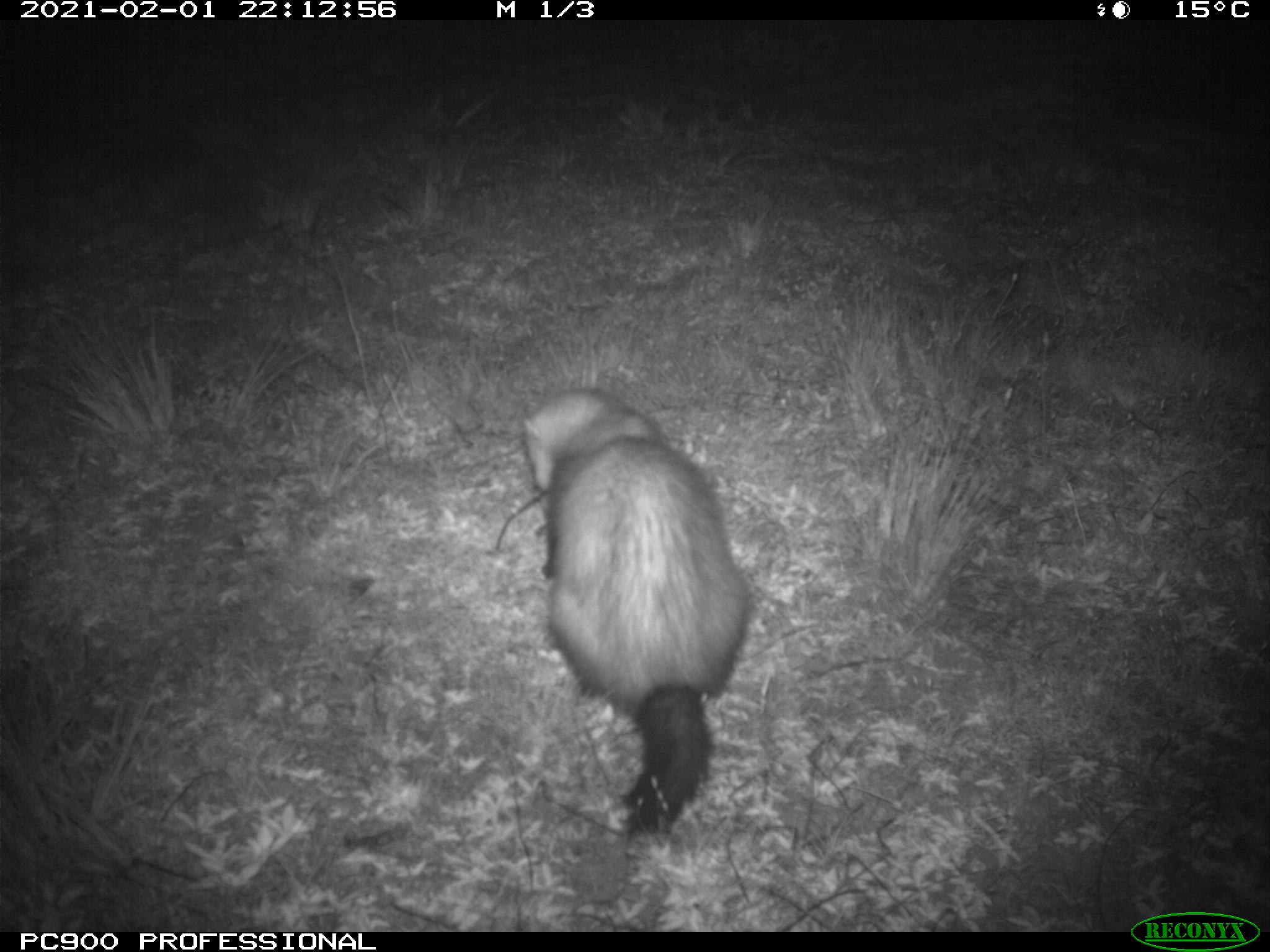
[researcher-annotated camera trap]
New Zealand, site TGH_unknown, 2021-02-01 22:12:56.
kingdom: Animalia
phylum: Chordata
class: Mammalia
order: Carnivora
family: Mustelidae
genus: Mustela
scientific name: Mustela furo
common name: ferret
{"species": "ferret (Mustela furo)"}